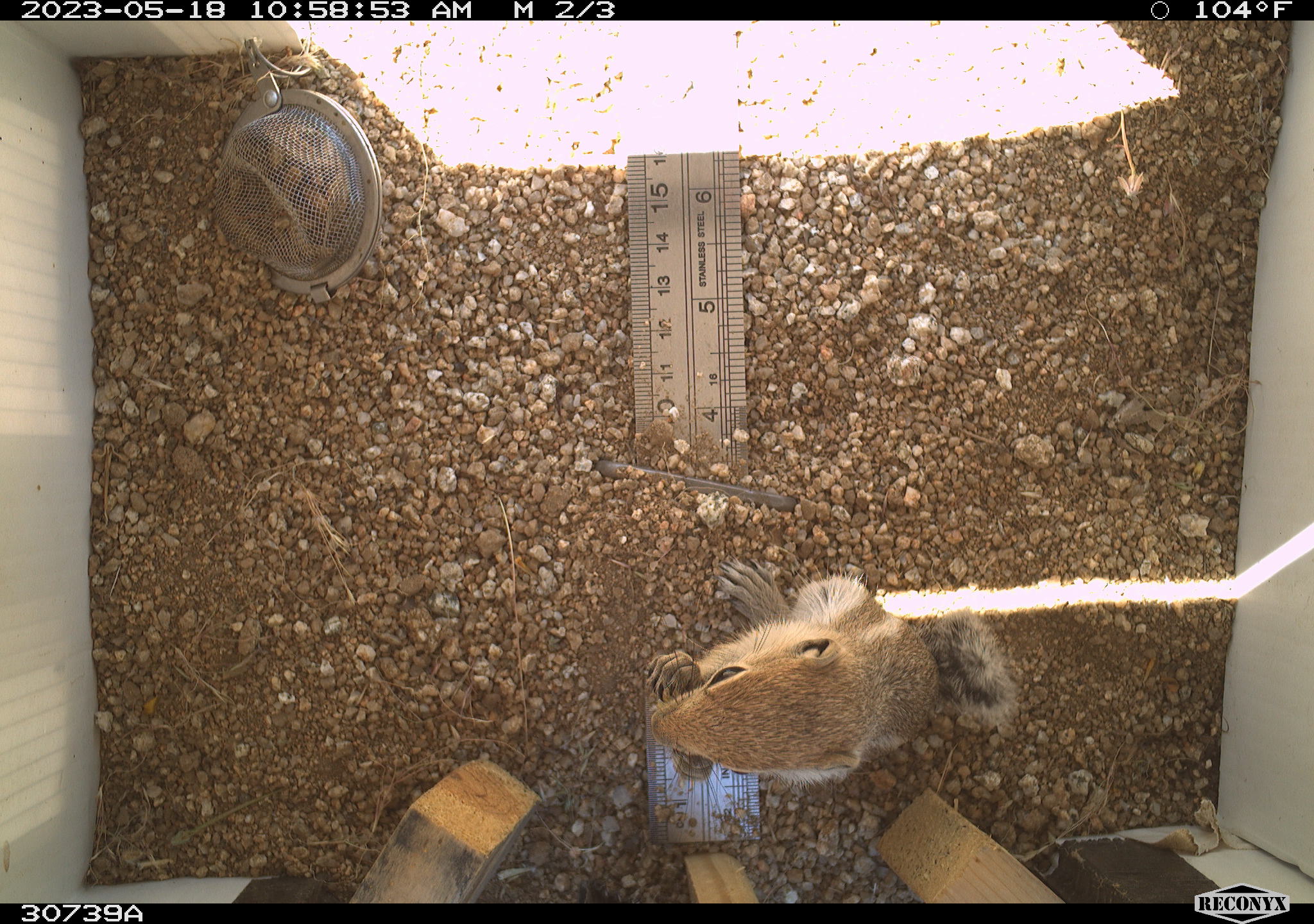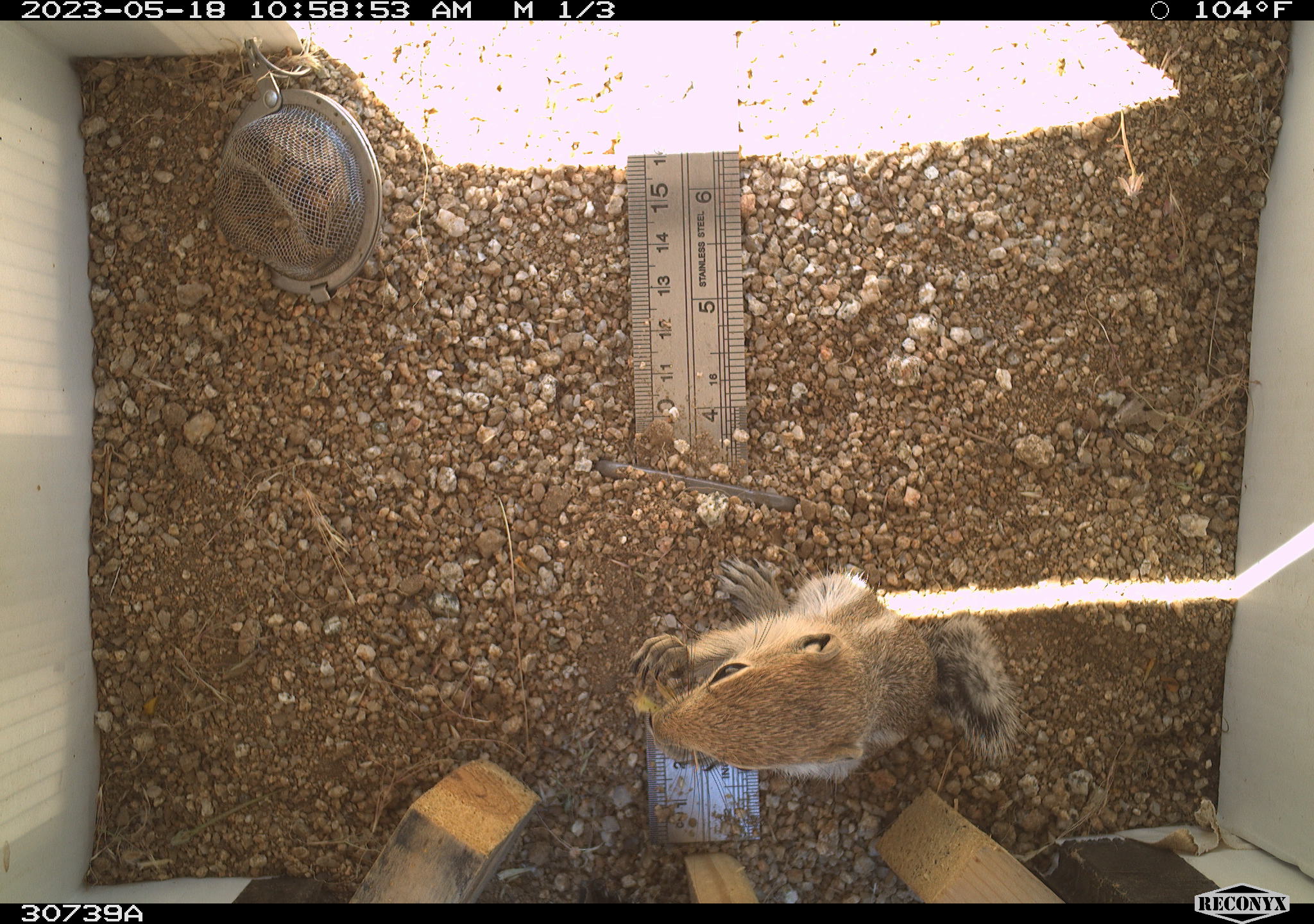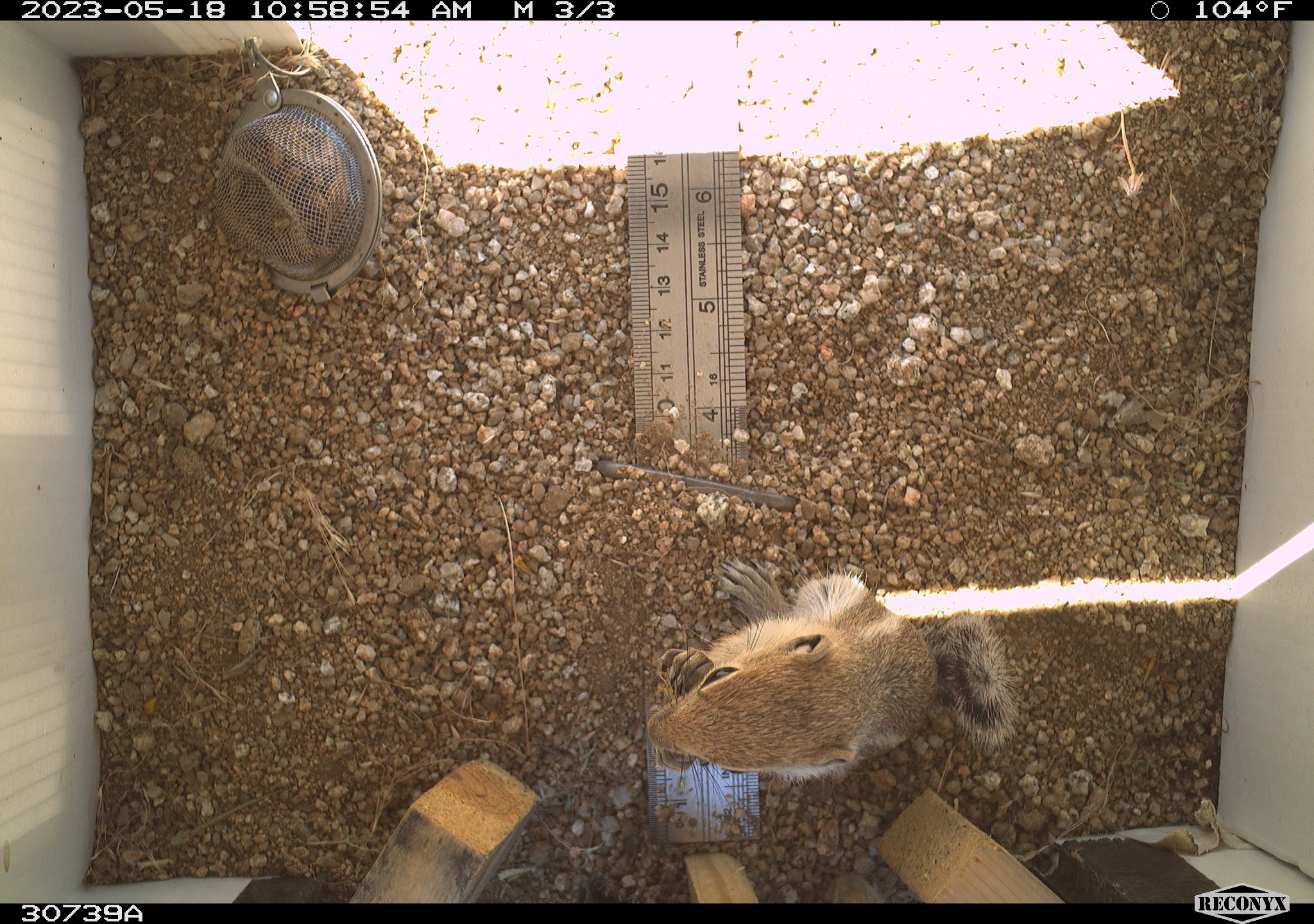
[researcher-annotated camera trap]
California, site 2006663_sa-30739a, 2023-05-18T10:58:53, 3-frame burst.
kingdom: Animalia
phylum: Chordata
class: Mammalia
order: Rodentia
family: Sciuridae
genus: Ammospermophilus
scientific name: Ammospermophilus leucurus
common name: white-tailed antelope squirrel